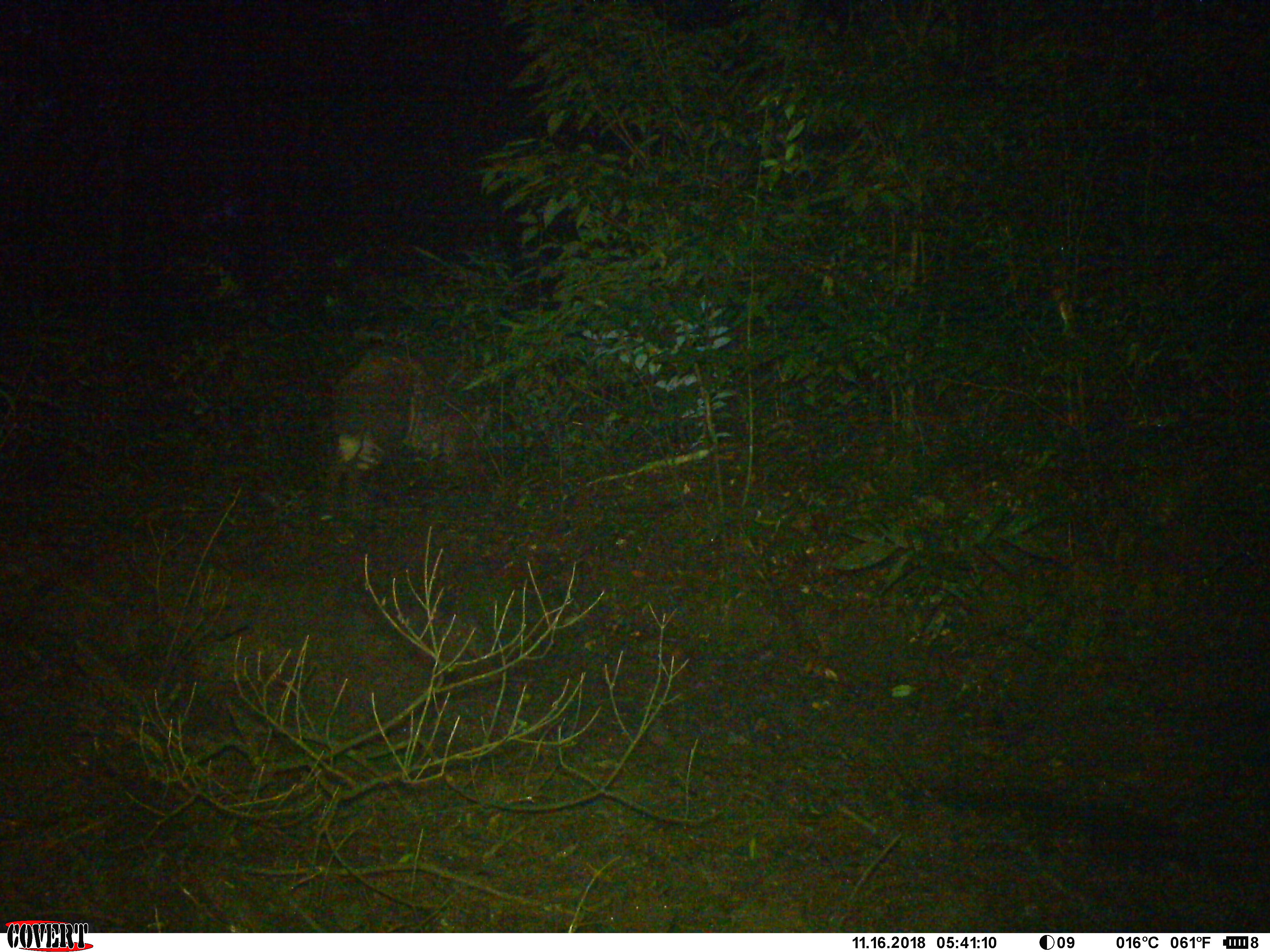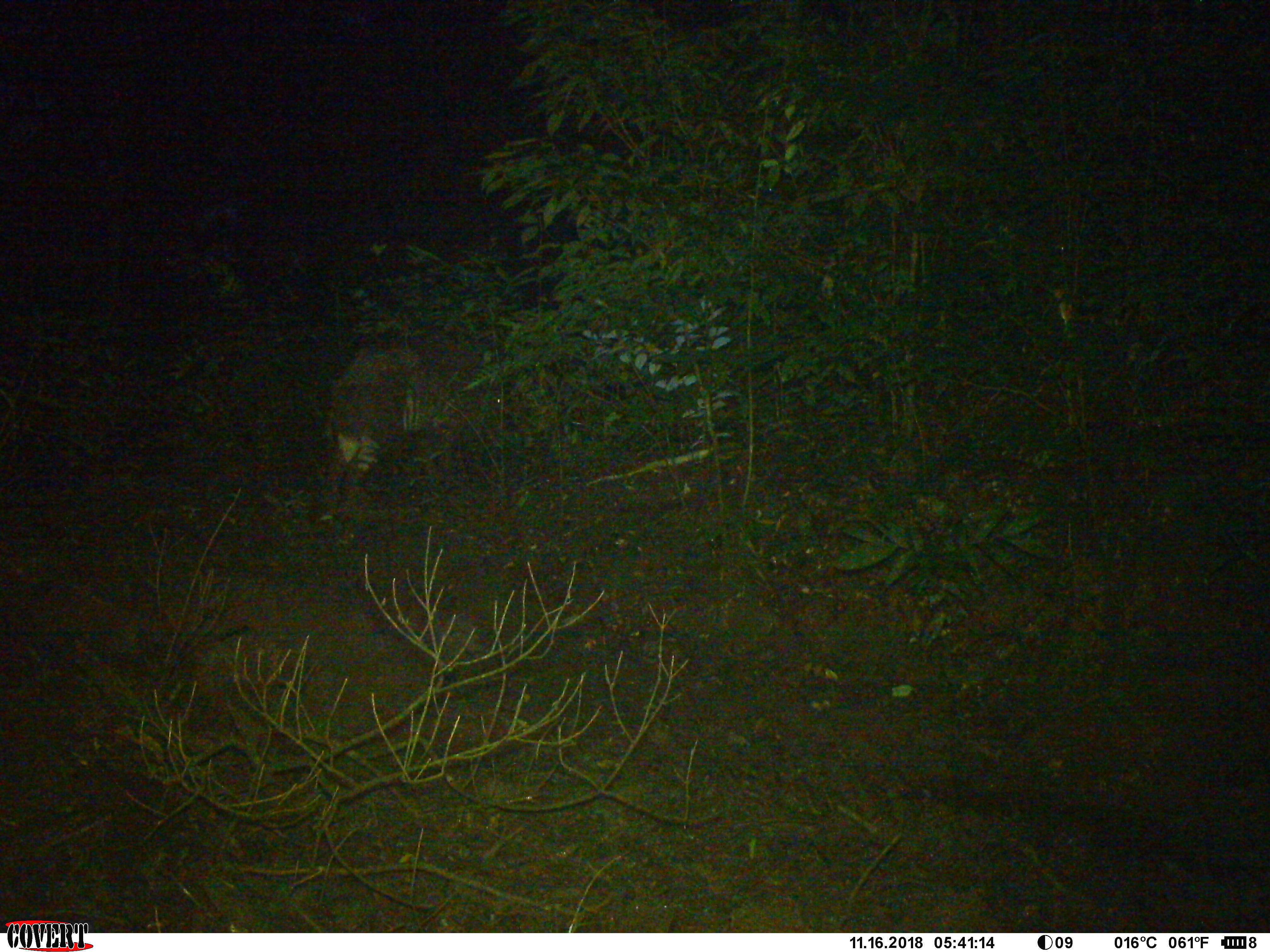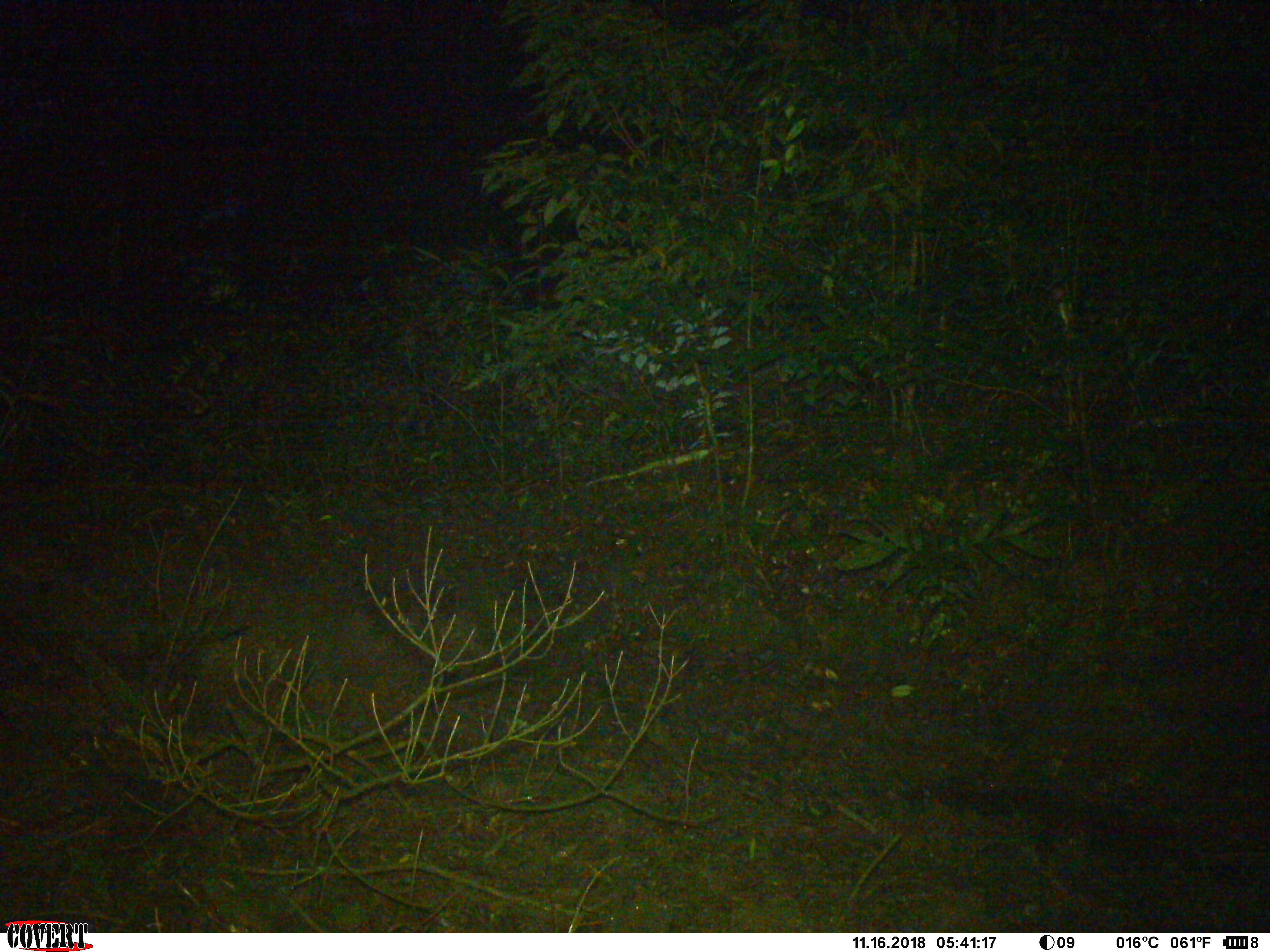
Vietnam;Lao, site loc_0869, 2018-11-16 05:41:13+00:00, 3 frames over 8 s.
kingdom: Animalia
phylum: Chordata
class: Mammalia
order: Artiodactyla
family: Suidae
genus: Sus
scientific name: Sus scrofa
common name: eurasian wild pig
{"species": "eurasian wild pig (Sus scrofa)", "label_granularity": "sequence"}